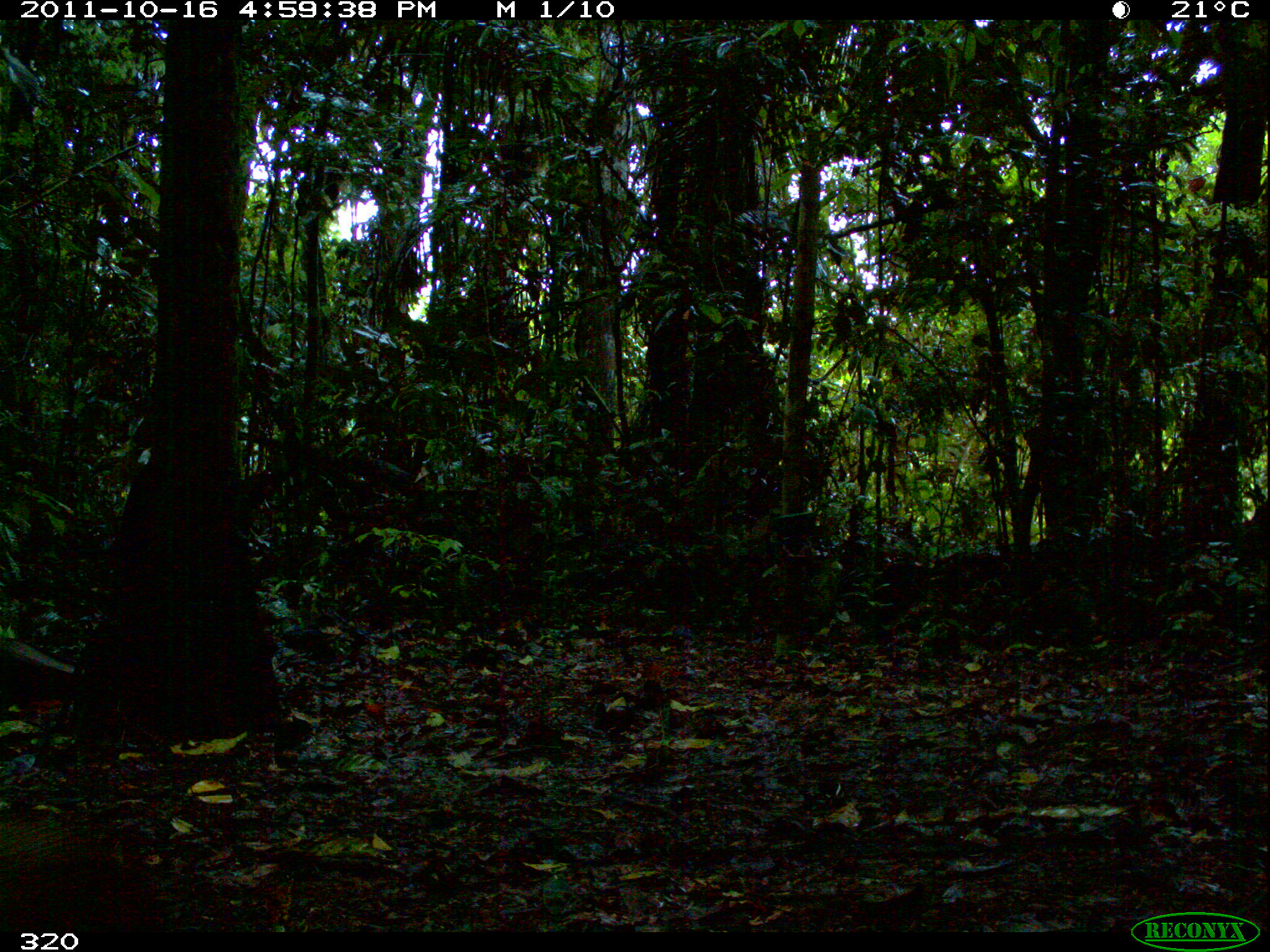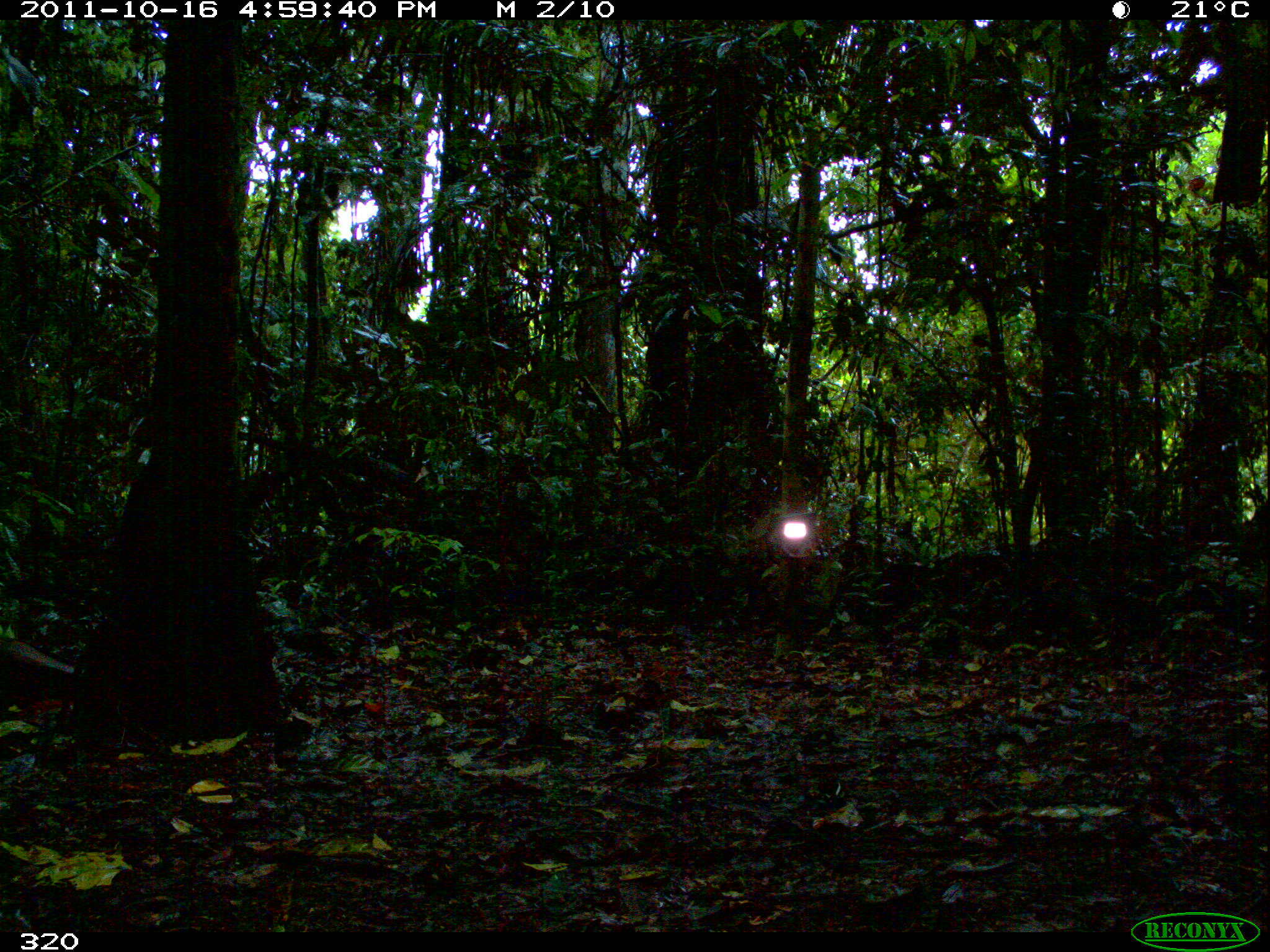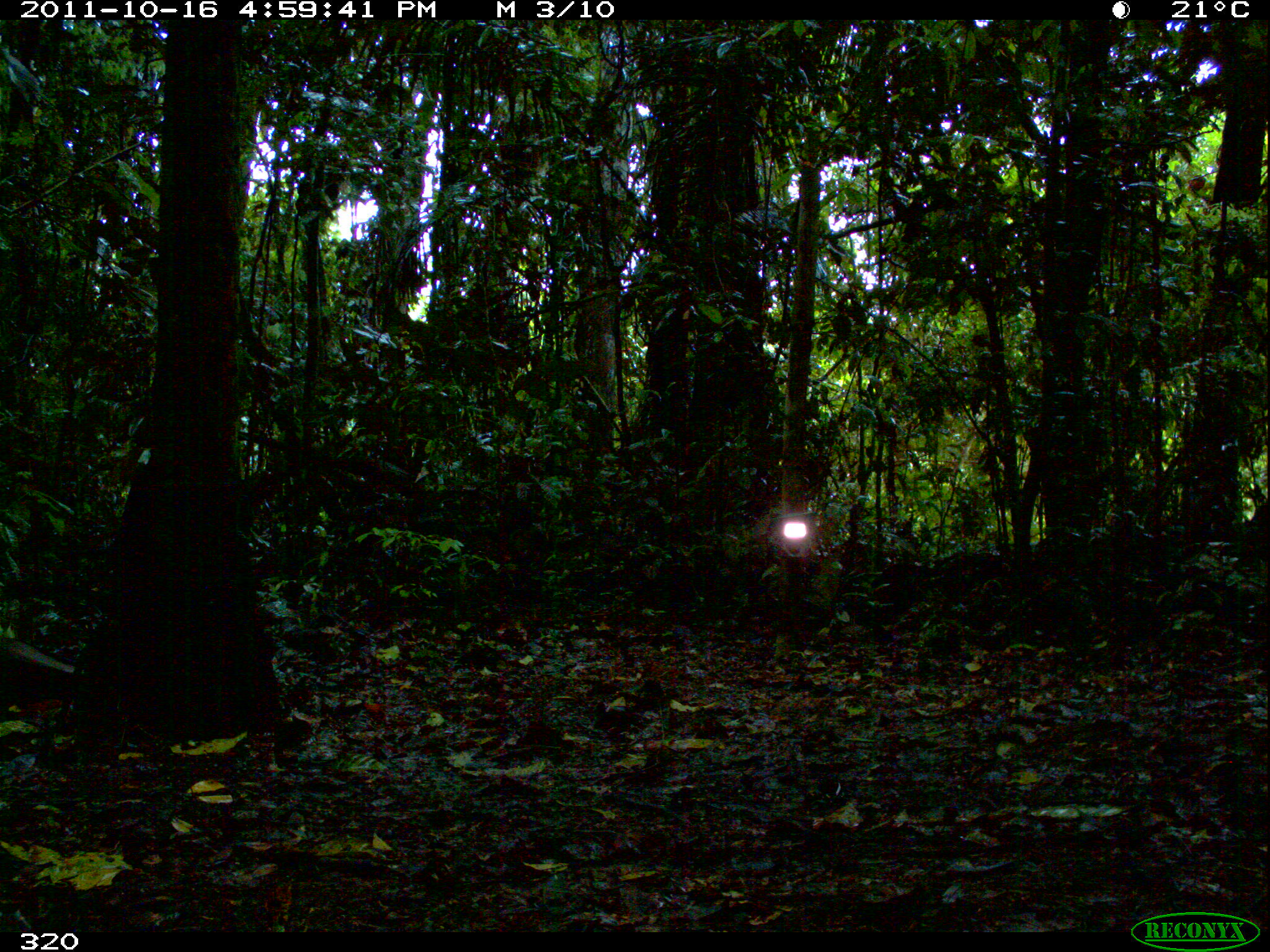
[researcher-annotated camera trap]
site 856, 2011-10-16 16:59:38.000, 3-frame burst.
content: unidentified animal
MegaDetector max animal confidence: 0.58